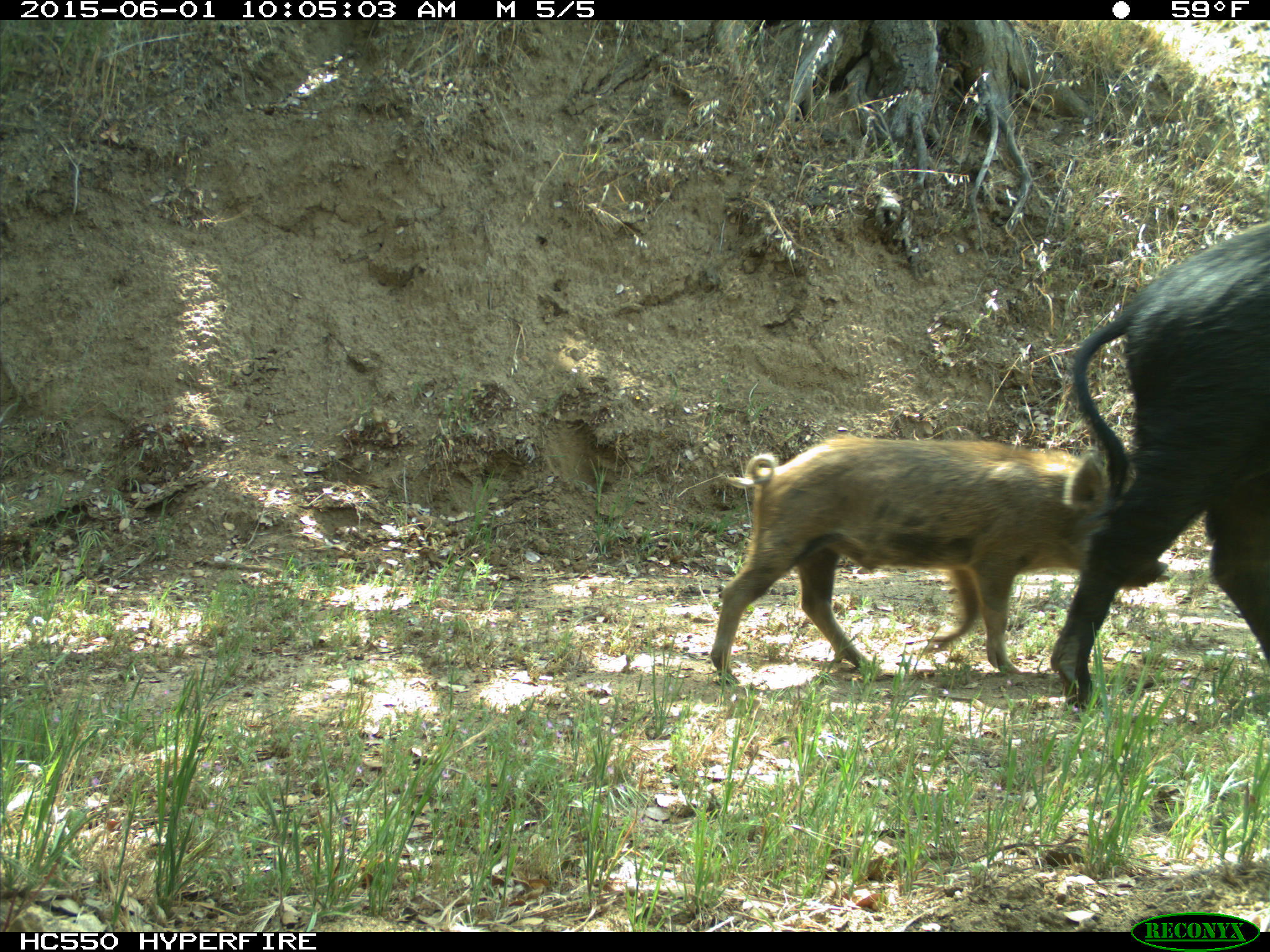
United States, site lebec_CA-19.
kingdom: Animalia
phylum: Chordata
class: Mammalia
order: Artiodactyla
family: Suidae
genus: Sus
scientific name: Sus scrofa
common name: wild boar